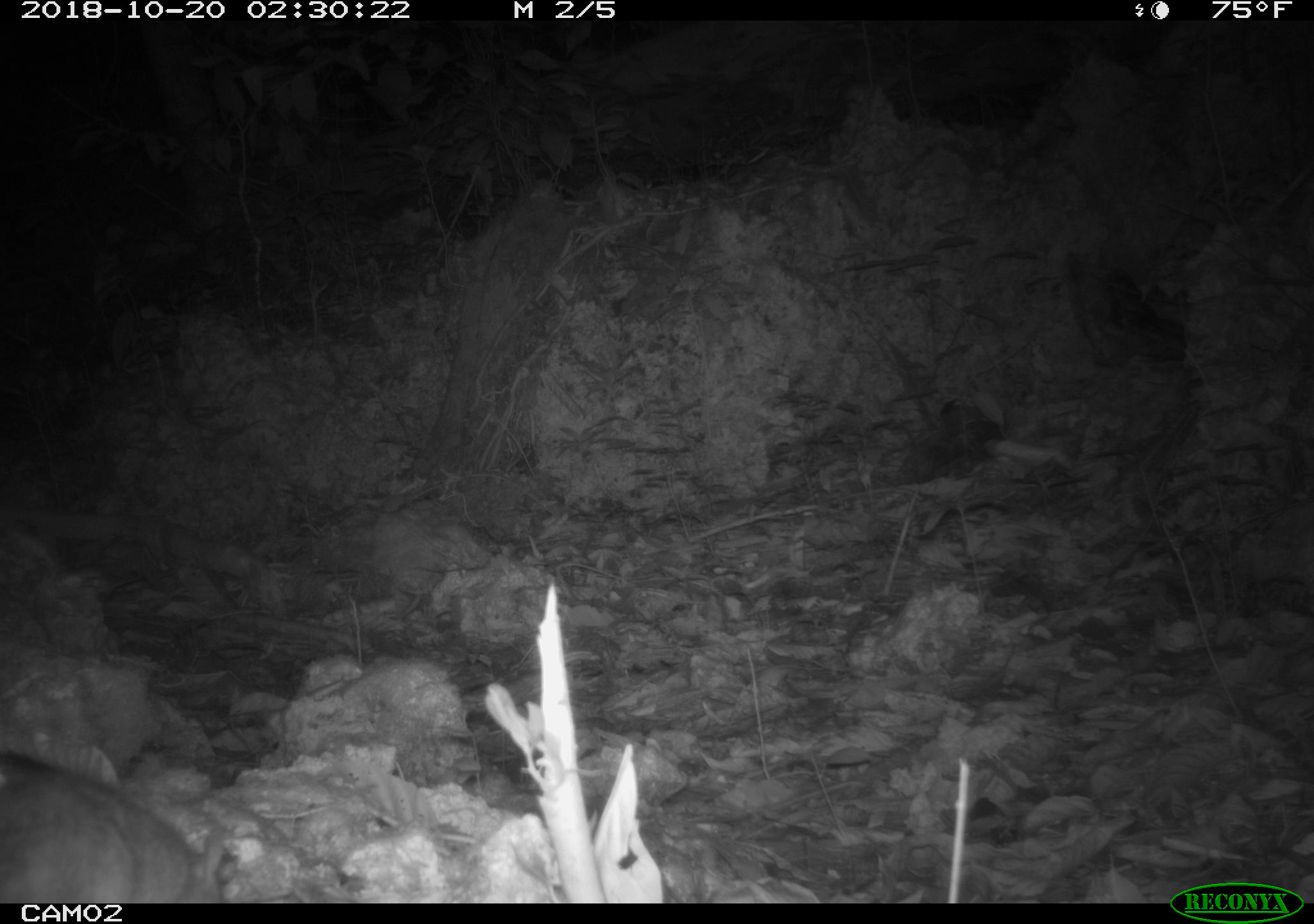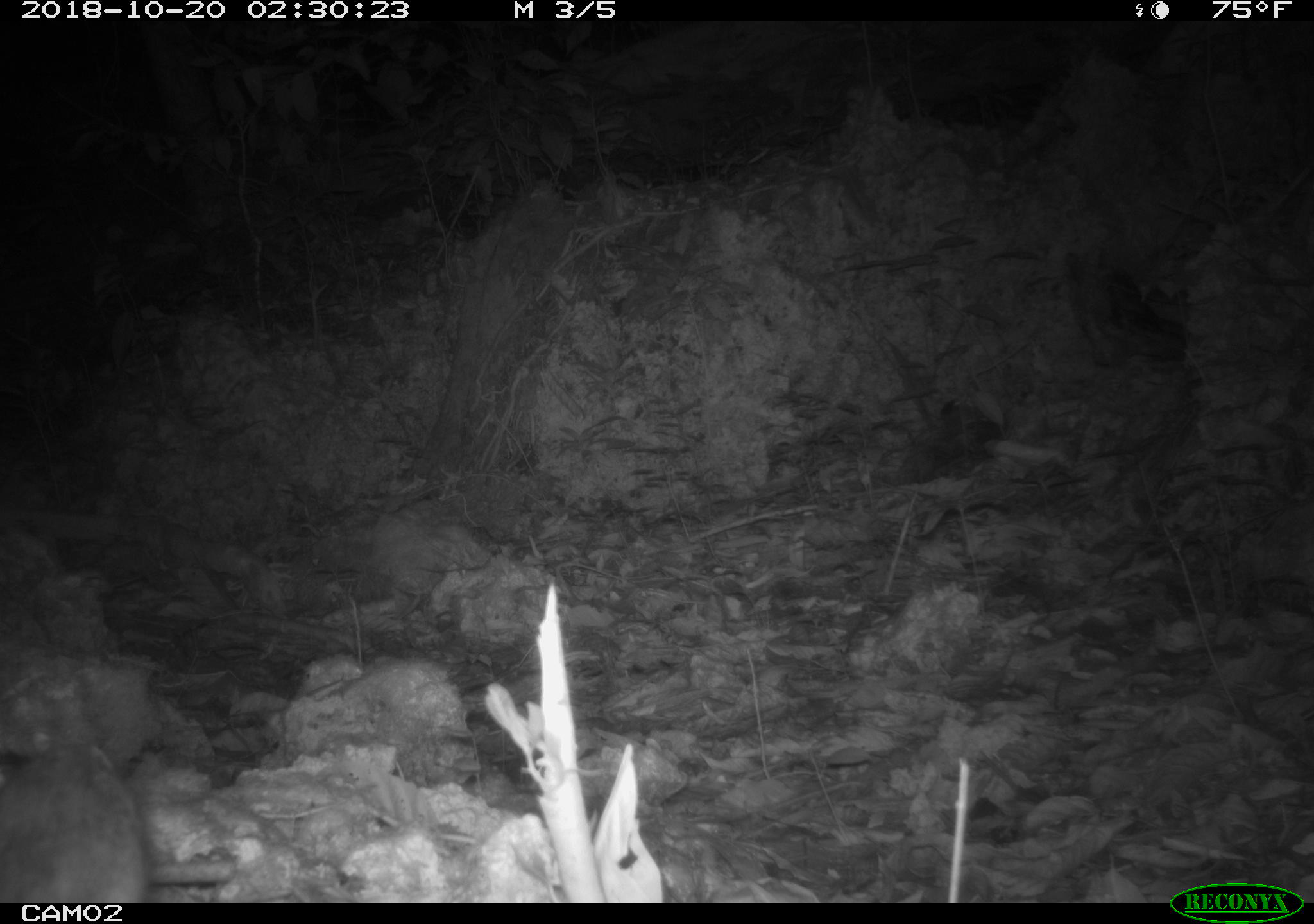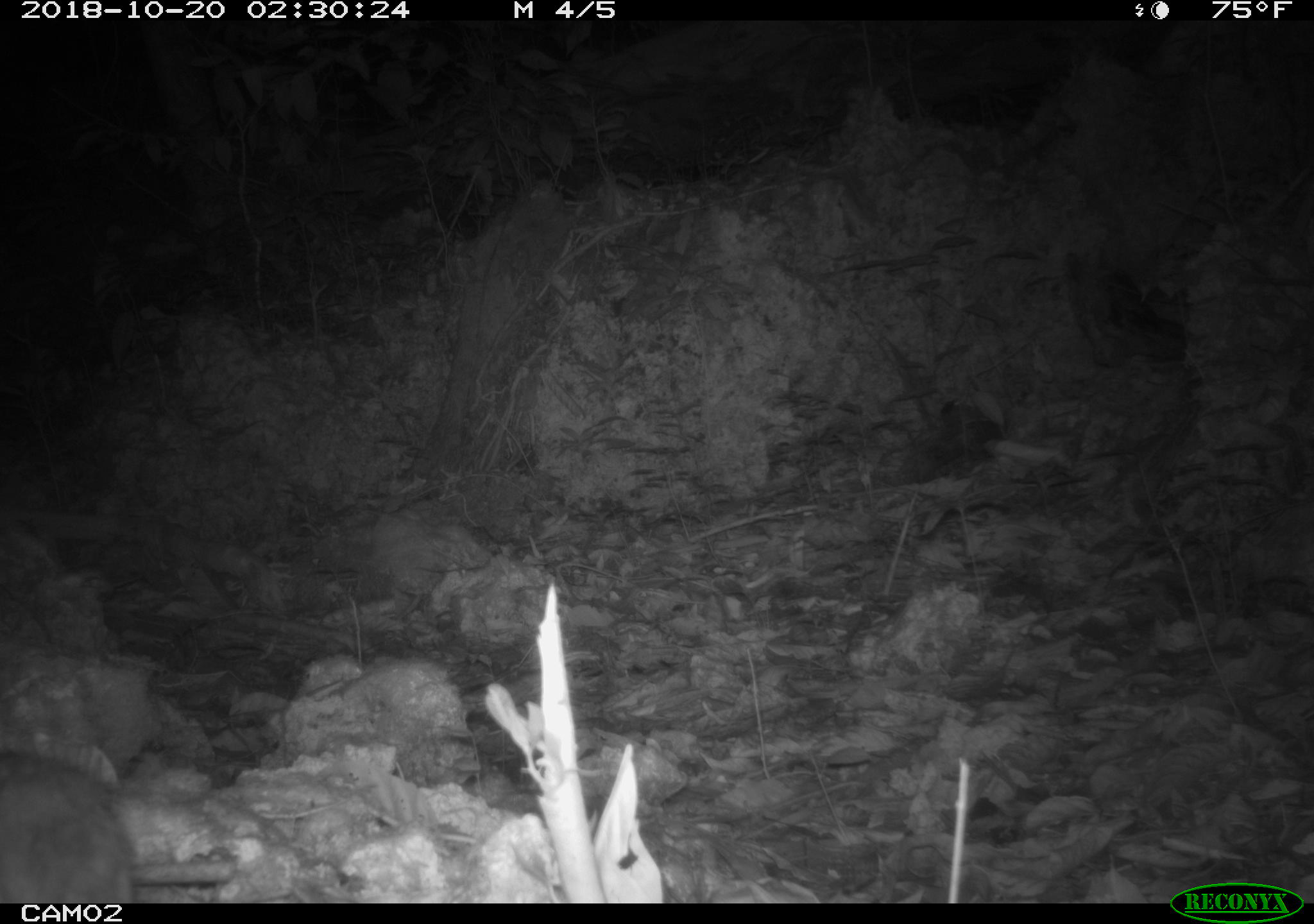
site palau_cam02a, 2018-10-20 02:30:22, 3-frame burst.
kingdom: Animalia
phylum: Chordata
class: Mammalia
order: Rodentia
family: Muridae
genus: Rattus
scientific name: Rattus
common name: rat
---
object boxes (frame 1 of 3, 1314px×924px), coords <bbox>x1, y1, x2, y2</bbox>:
rat: <bbox>0, 742, 230, 907</bbox>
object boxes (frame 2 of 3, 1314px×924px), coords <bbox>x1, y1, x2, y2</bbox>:
rat: <bbox>1, 737, 152, 905</bbox>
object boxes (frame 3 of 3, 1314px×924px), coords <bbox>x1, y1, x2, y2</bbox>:
rat: <bbox>0, 747, 139, 909</bbox>